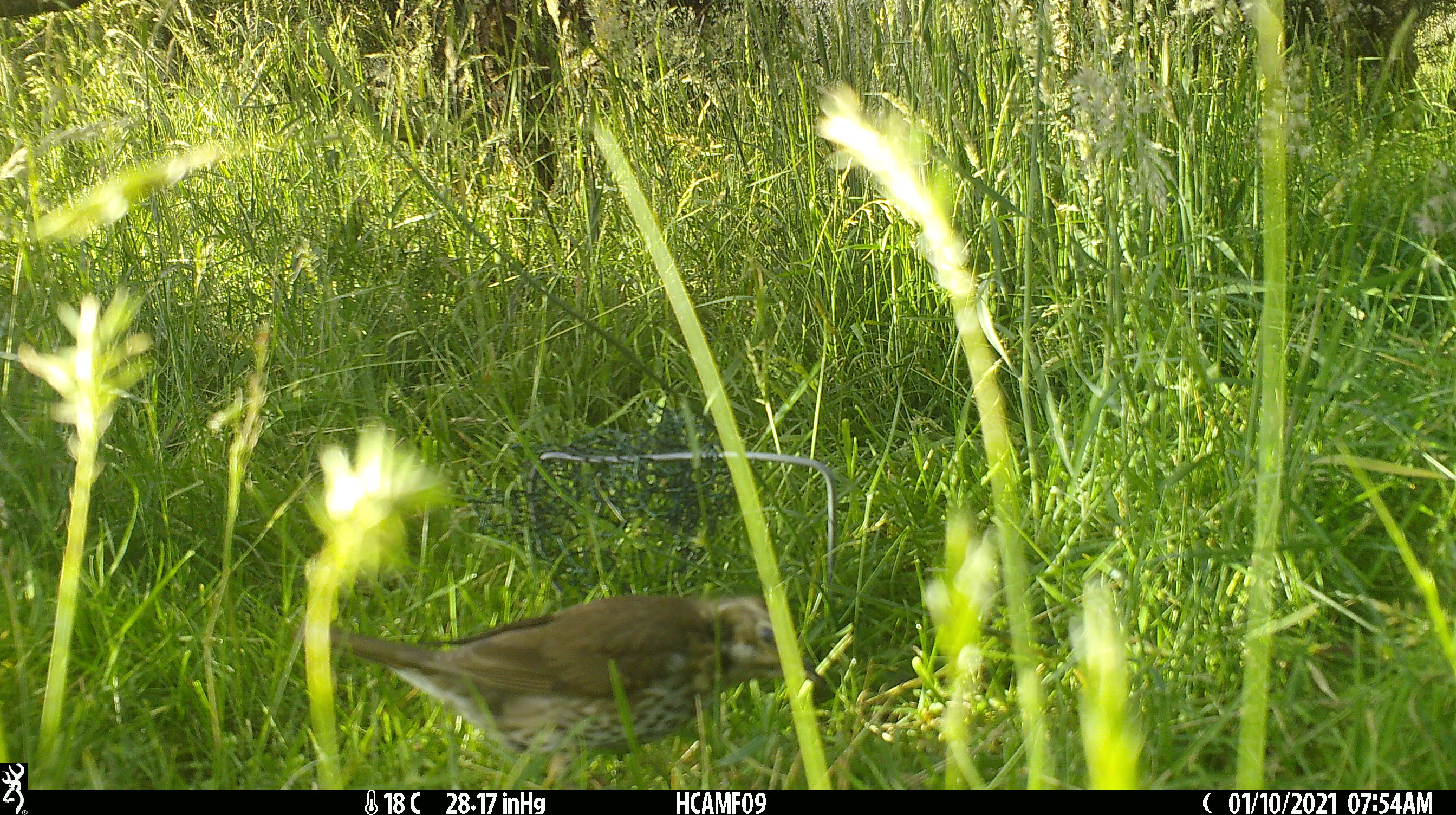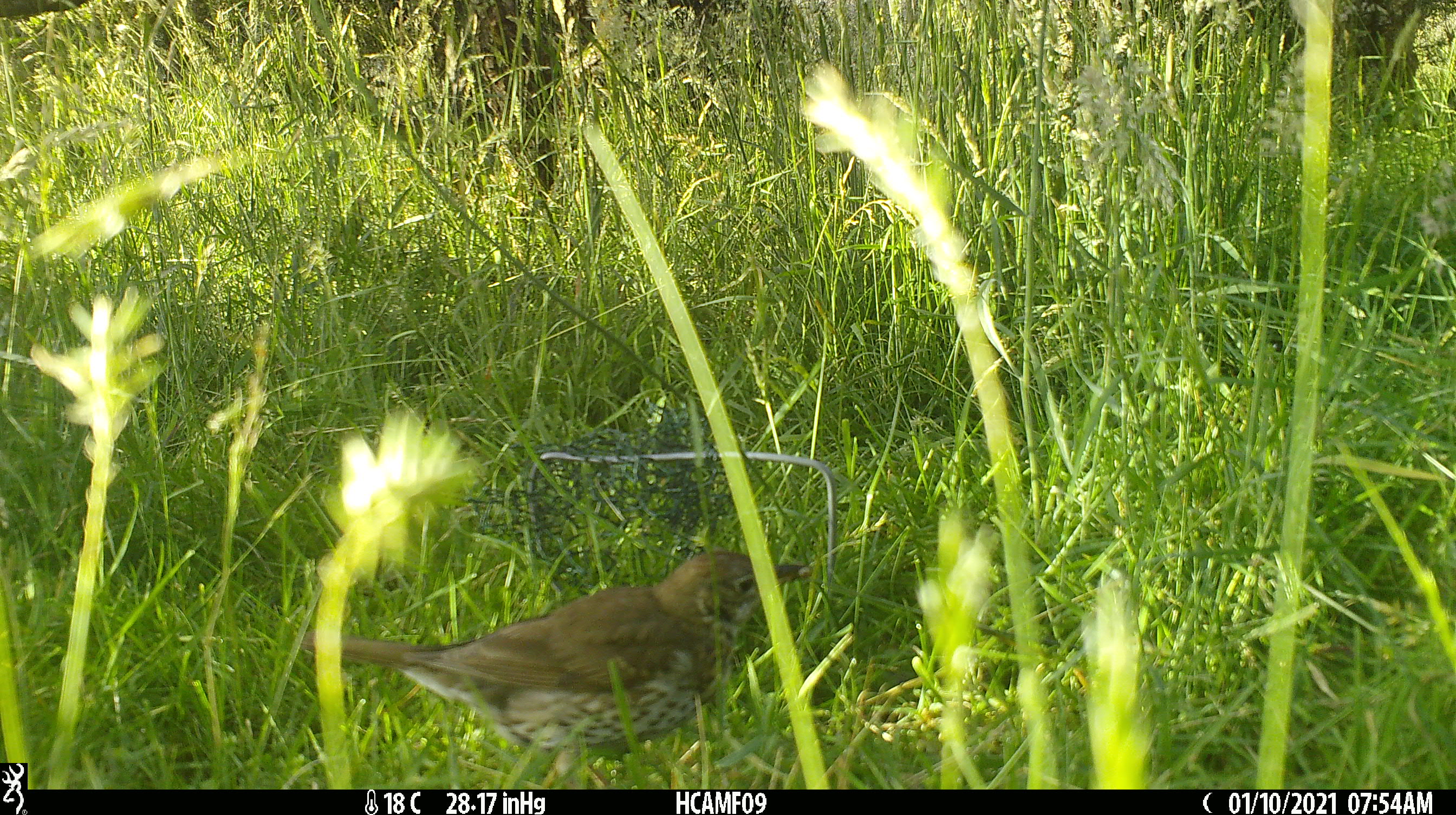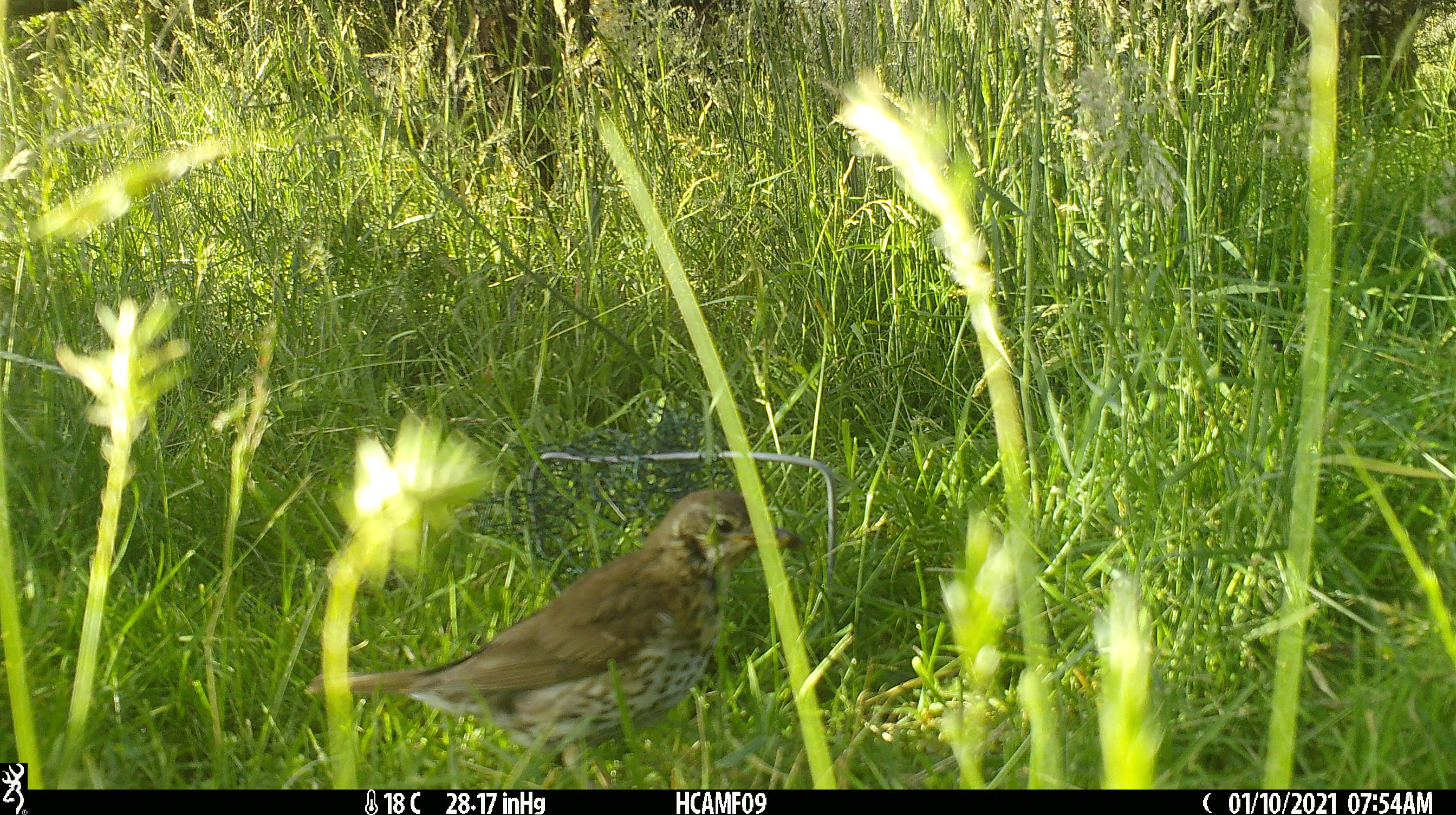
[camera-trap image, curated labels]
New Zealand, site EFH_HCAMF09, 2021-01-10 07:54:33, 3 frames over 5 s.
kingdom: Animalia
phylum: Chordata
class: Aves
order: Passeriformes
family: Turdidae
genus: Turdus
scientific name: Turdus philomelos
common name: song thrush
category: thrush